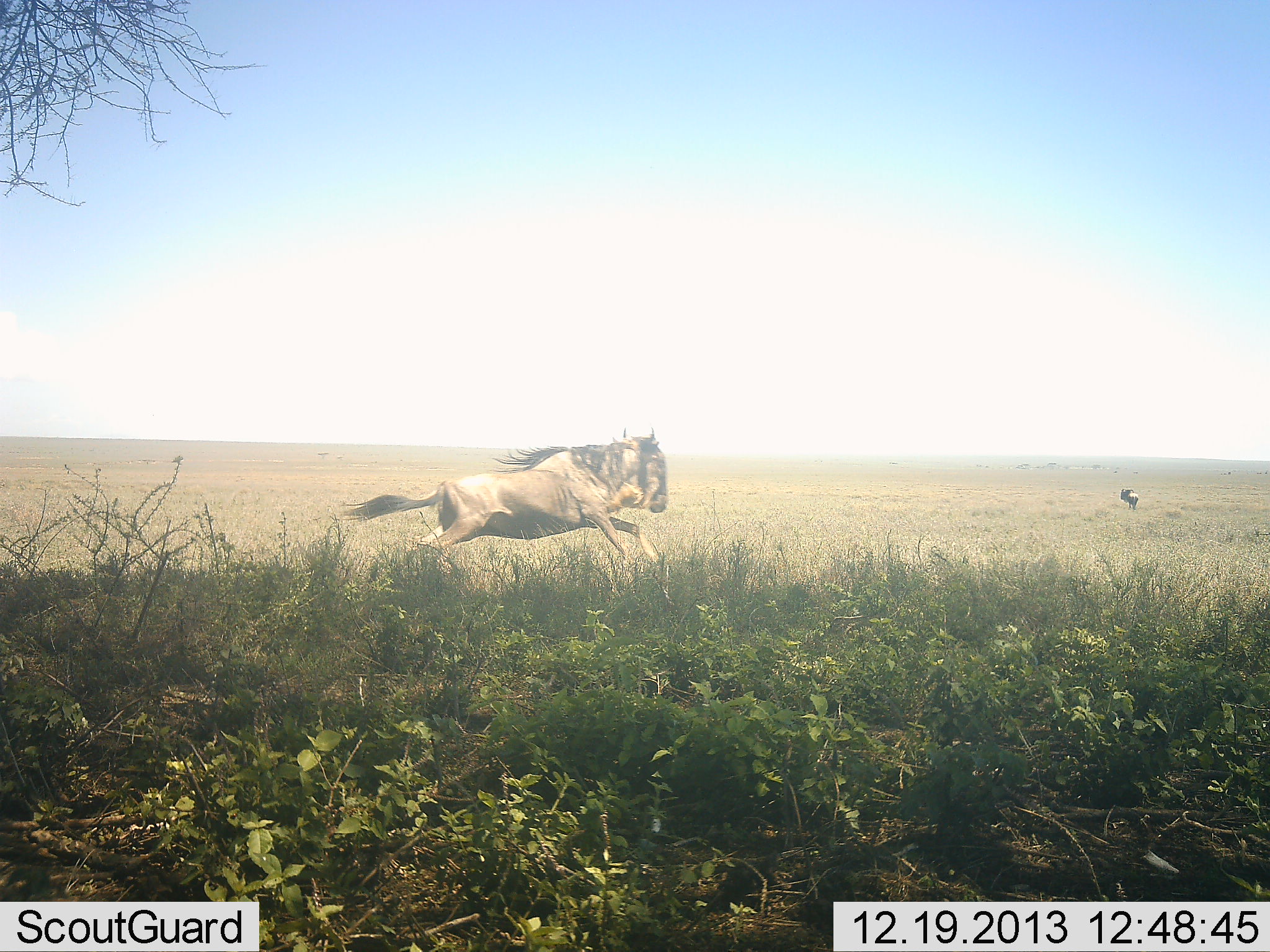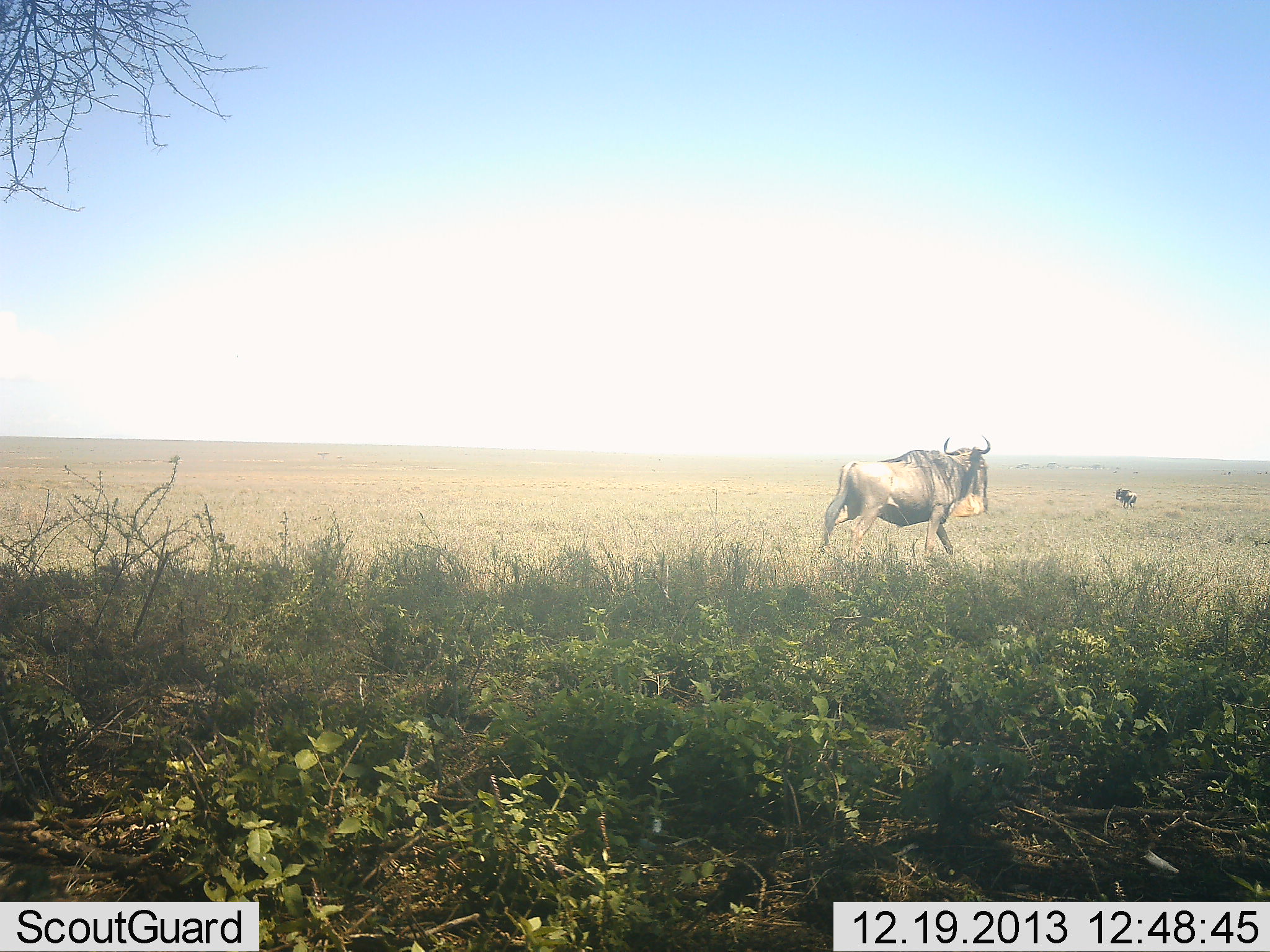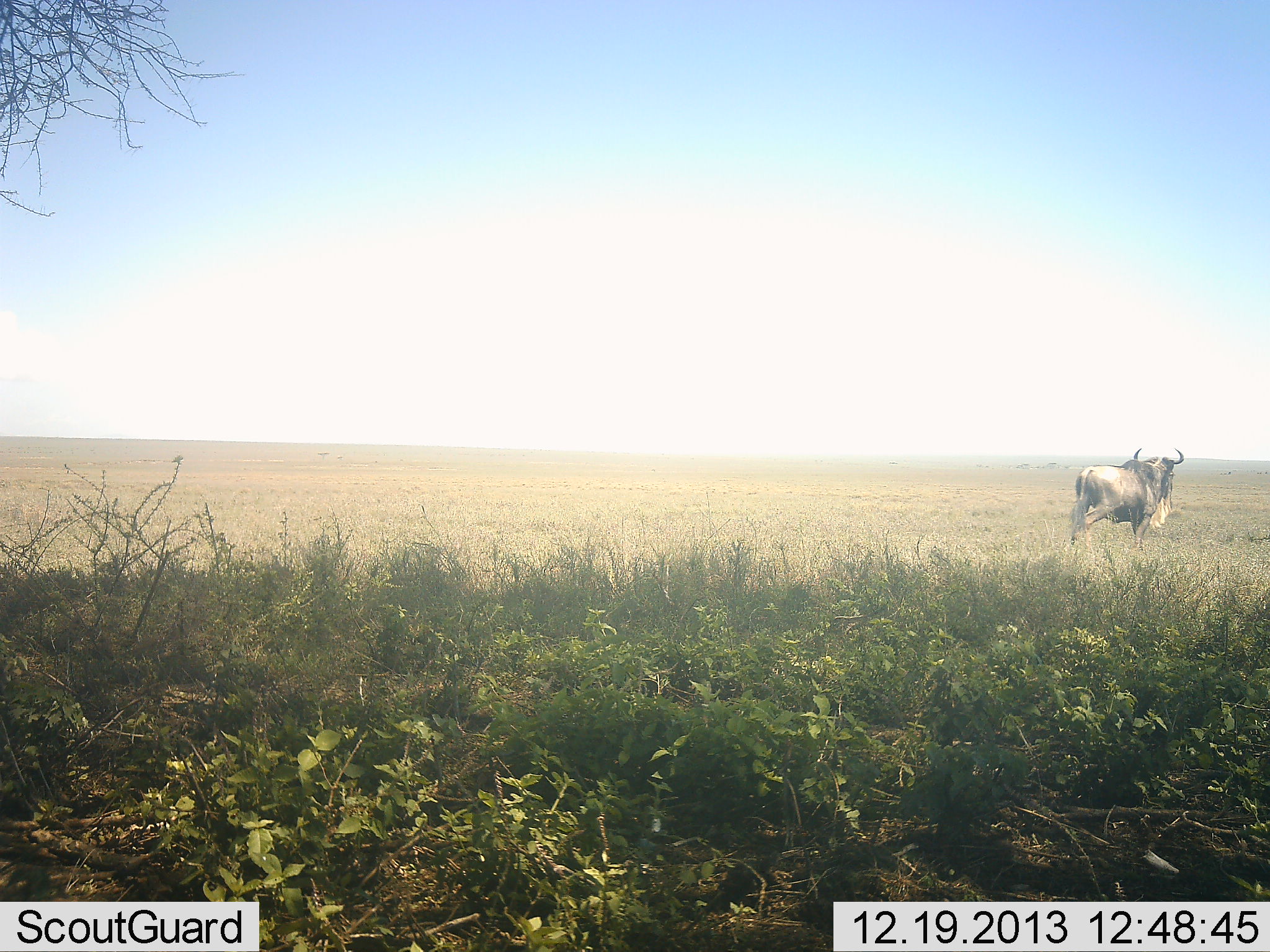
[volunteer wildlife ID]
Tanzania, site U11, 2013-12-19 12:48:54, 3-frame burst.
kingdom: Animalia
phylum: Chordata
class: Mammalia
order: Artiodactyla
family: Bovidae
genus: Connochaetes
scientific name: Connochaetes taurinus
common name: blue wildebeest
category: wildebeest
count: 2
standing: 50%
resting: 0%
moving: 90%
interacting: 0%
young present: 0%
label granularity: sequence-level